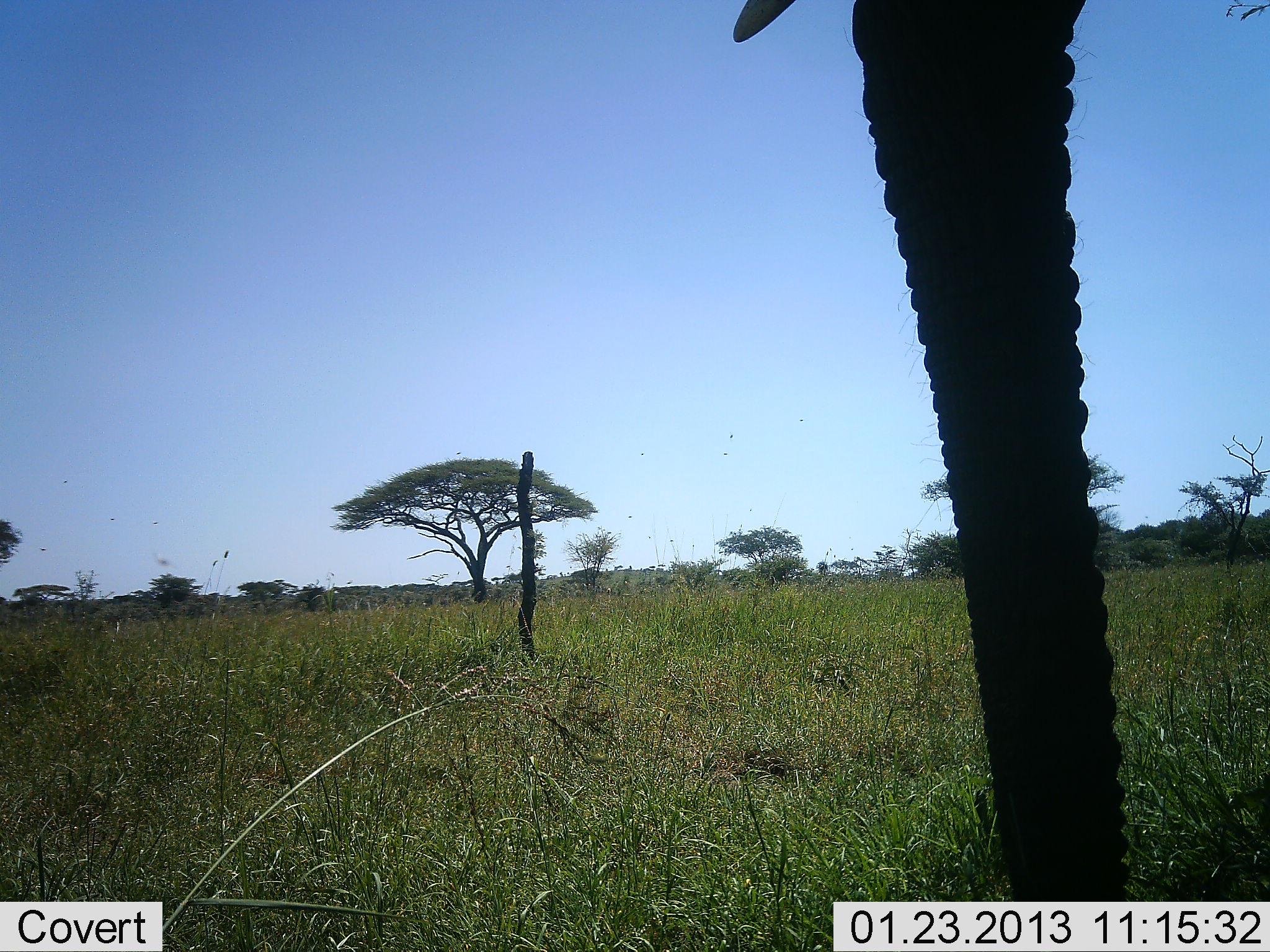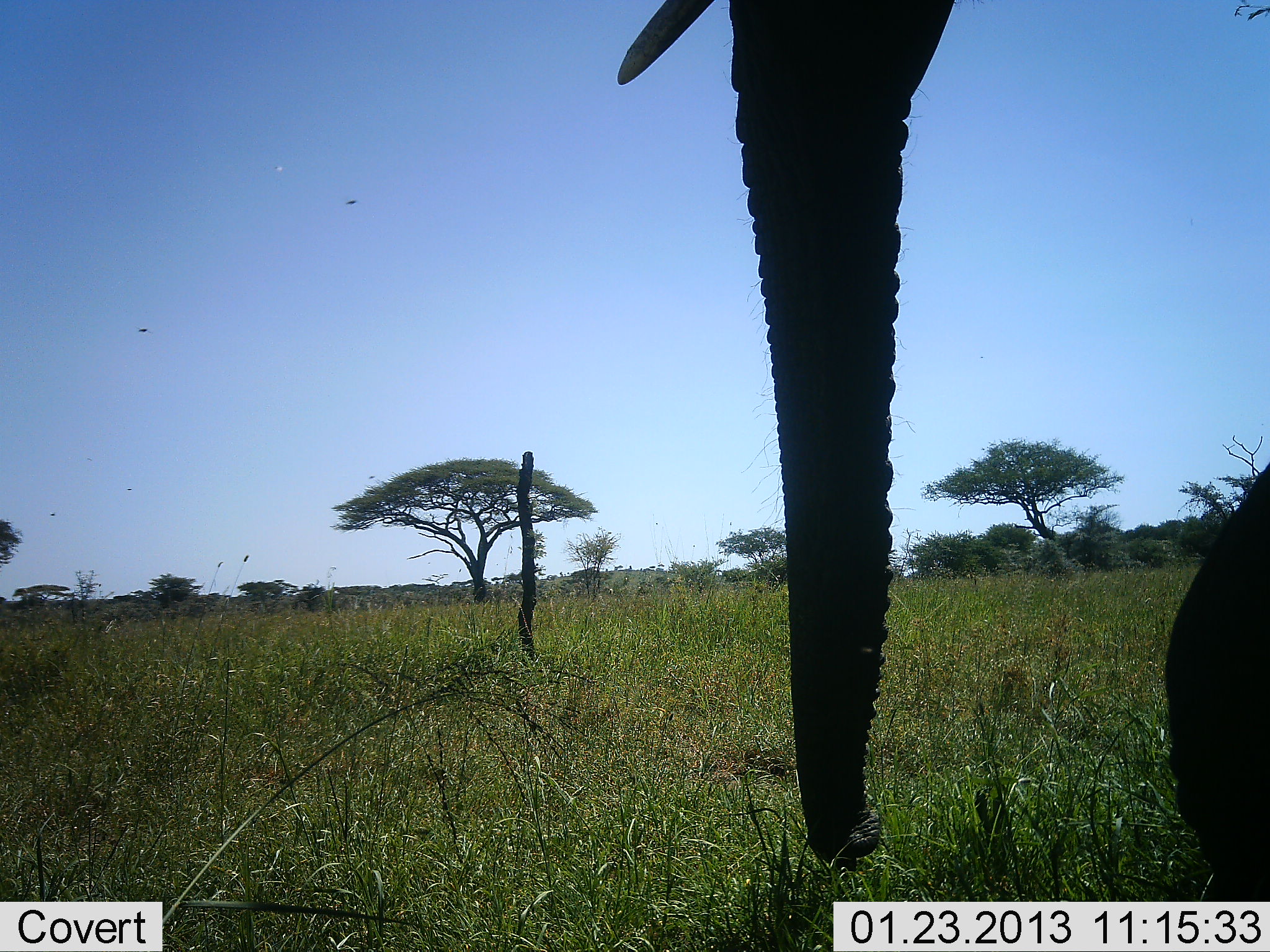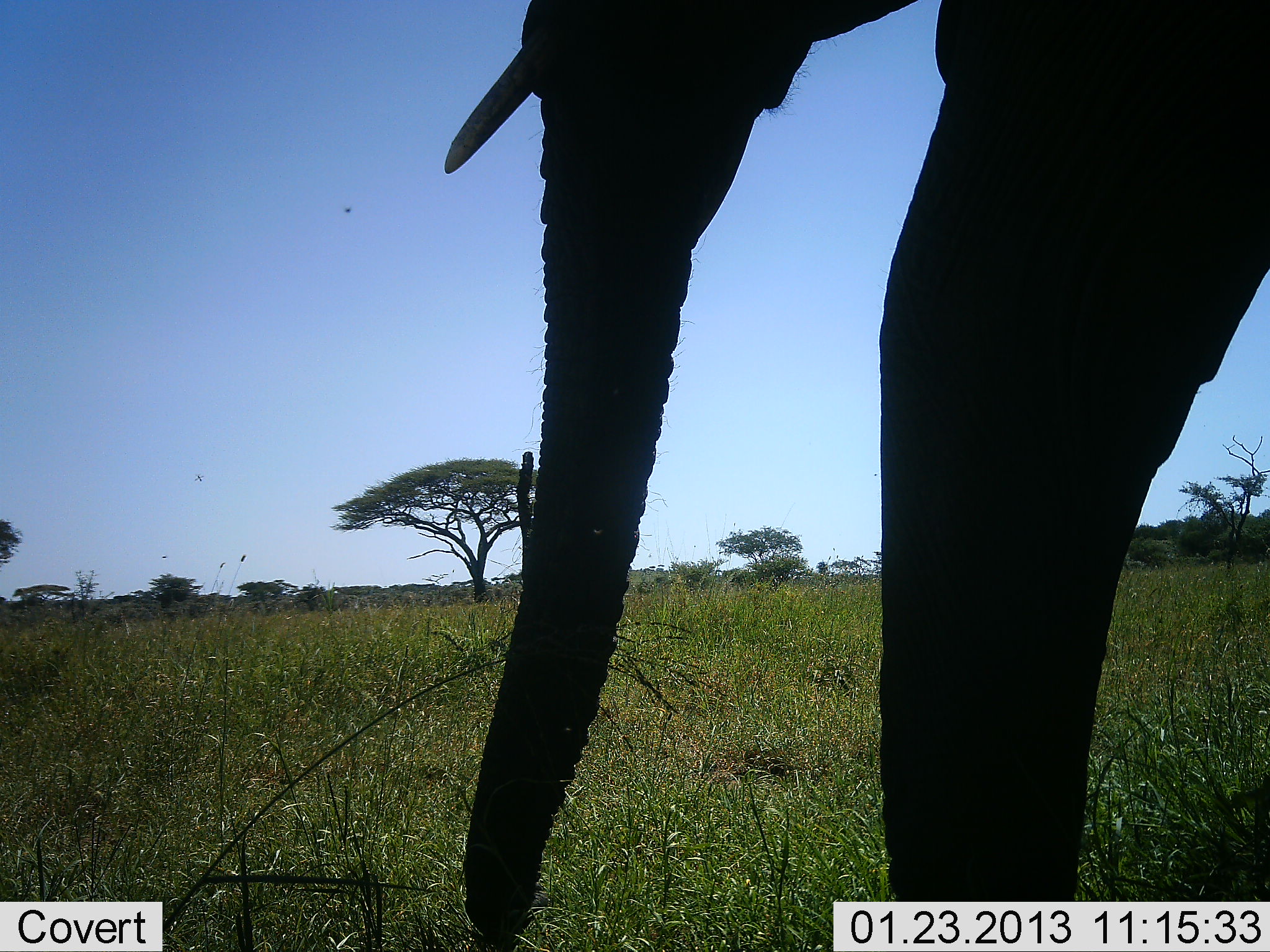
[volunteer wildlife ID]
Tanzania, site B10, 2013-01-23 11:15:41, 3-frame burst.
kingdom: Animalia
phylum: Chordata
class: Mammalia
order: Proboscidea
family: Elephantidae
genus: Loxodonta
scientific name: Loxodonta africana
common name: african bush elephant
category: elephant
Elephant (african bush elephant) (Loxodonta africana), count 1. Behavior (volunteer vote fractions): standing 18%, resting 0%, moving 86%, interacting 0%. Young present (vote fraction): 0%. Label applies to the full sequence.